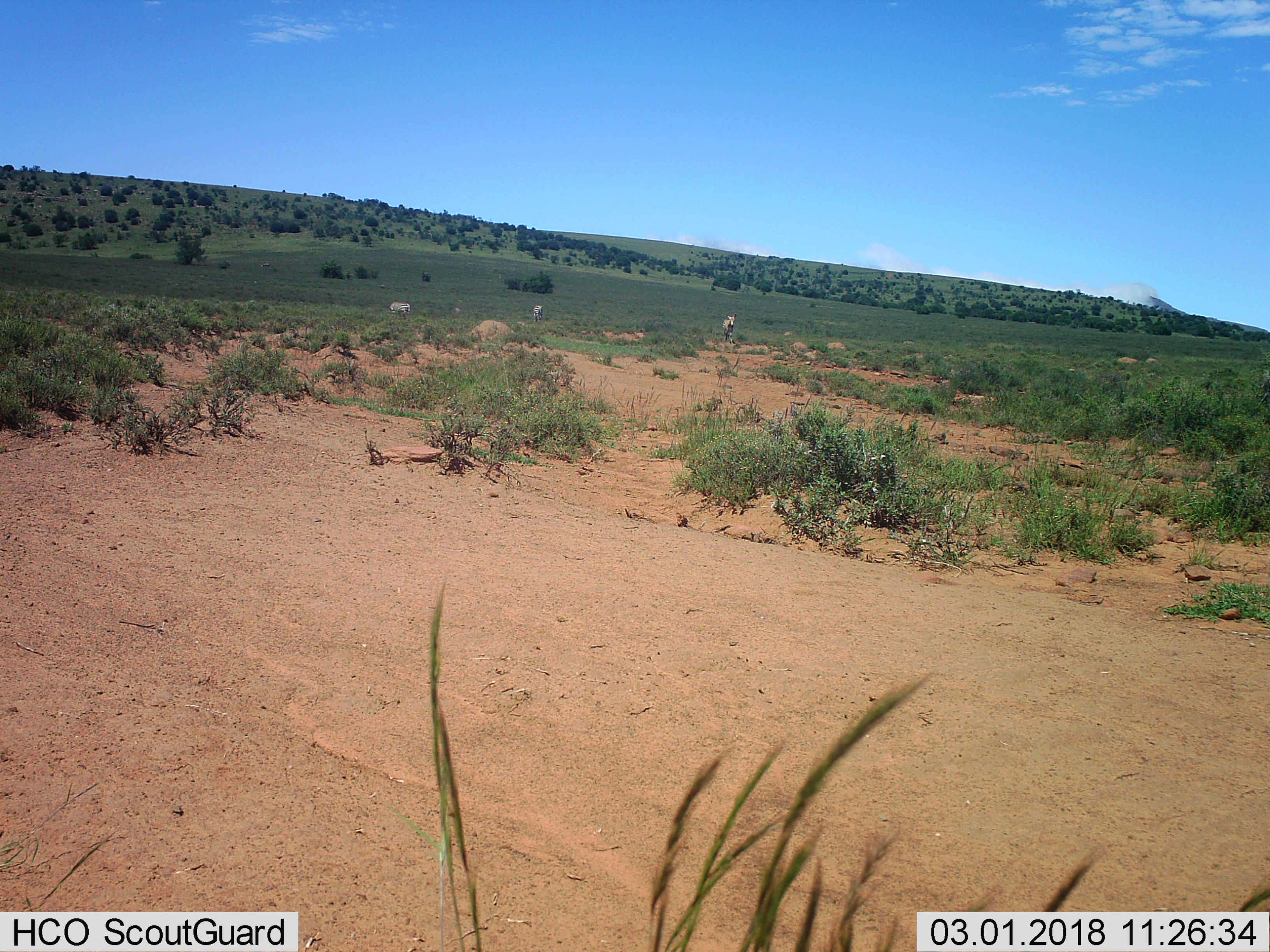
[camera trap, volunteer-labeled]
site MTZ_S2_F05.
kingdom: Animalia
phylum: Chordata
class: Mammalia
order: Perissodactyla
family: Equidae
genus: Equus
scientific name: Equus zebra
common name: mountain zebra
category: zebramountain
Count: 3.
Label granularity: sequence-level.